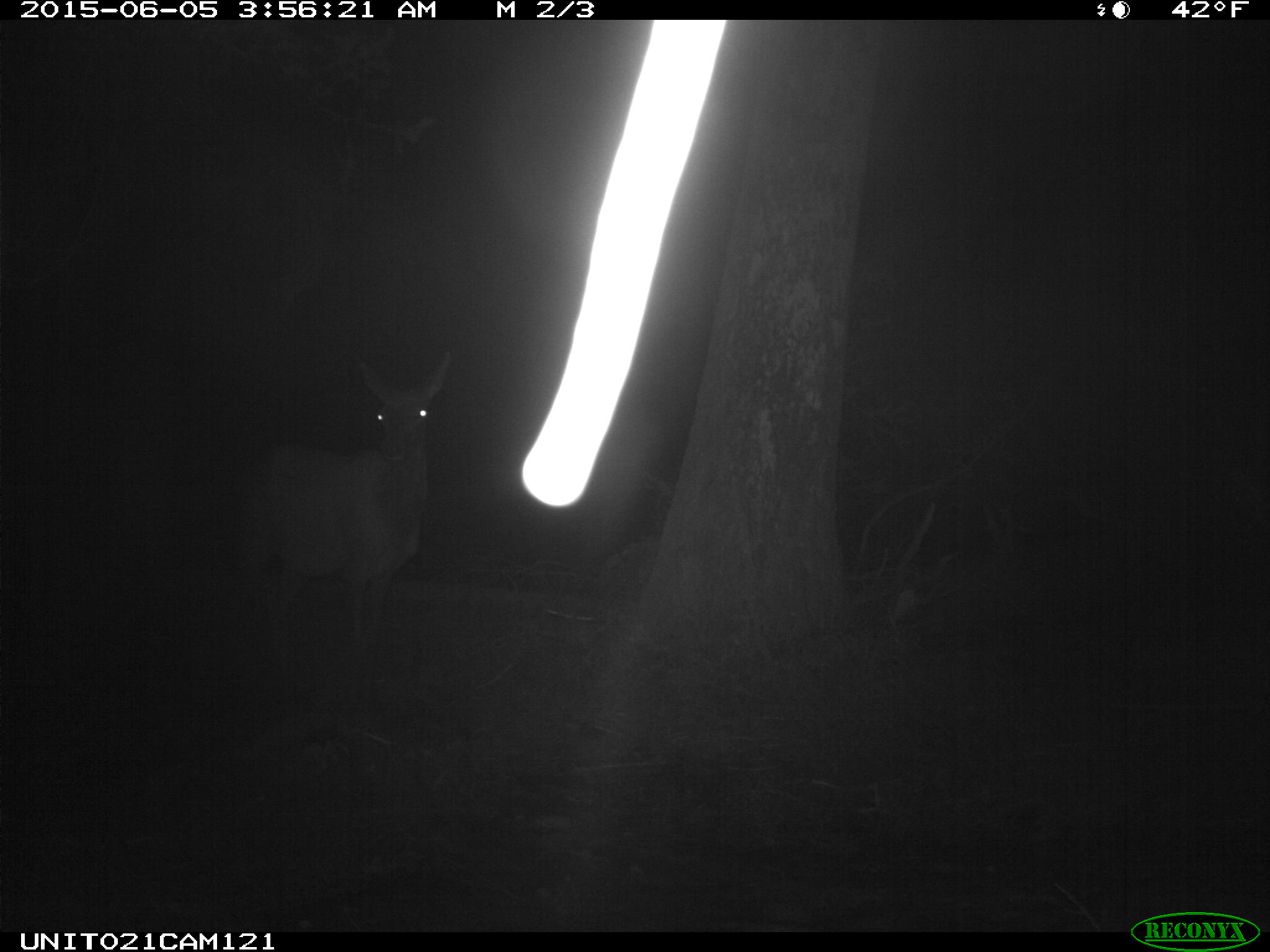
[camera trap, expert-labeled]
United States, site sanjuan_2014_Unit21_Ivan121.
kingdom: Animalia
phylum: Chordata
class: Mammalia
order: Artiodactyla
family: Cervidae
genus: Cervus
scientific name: Cervus elaphus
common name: red deer